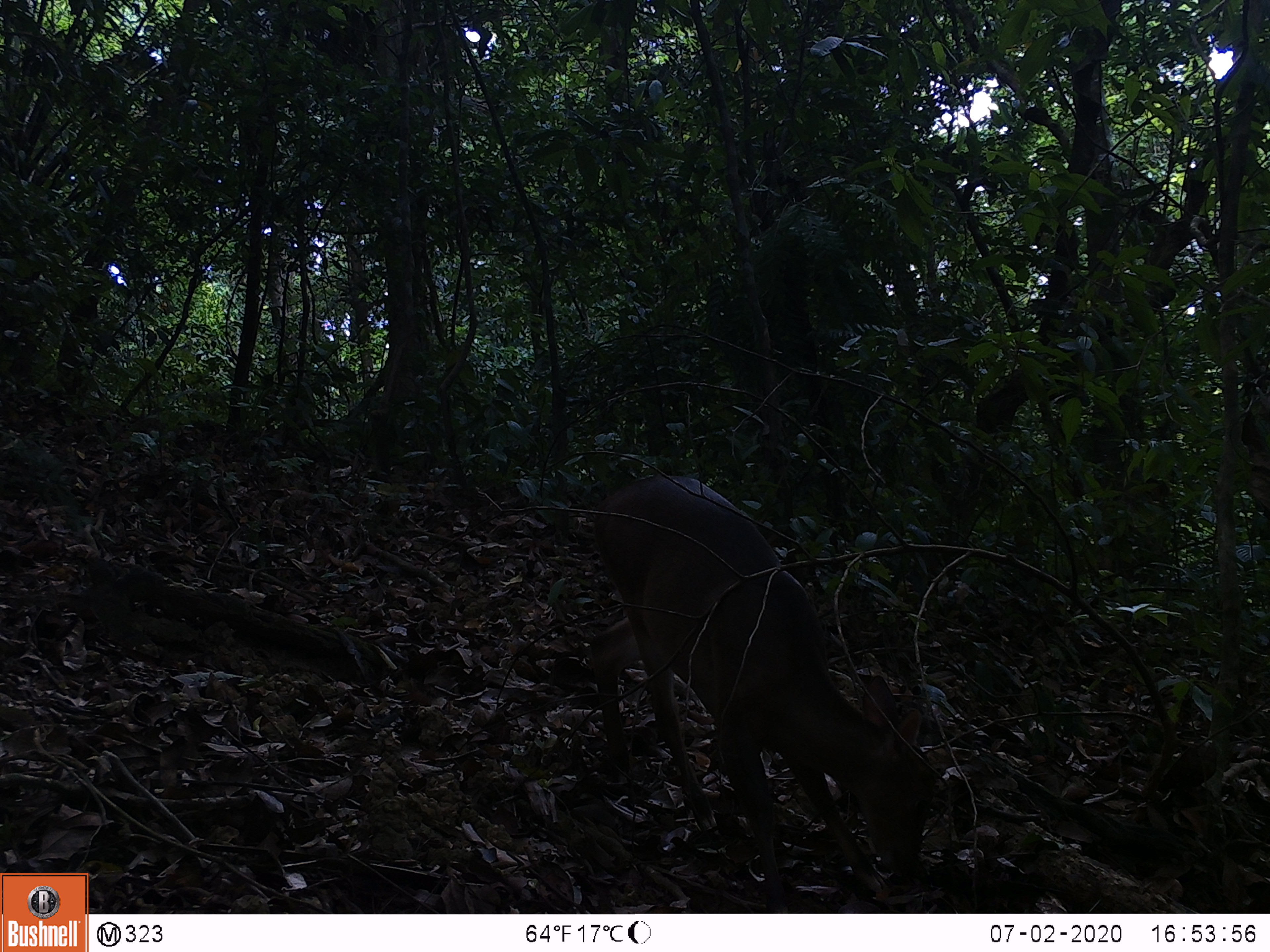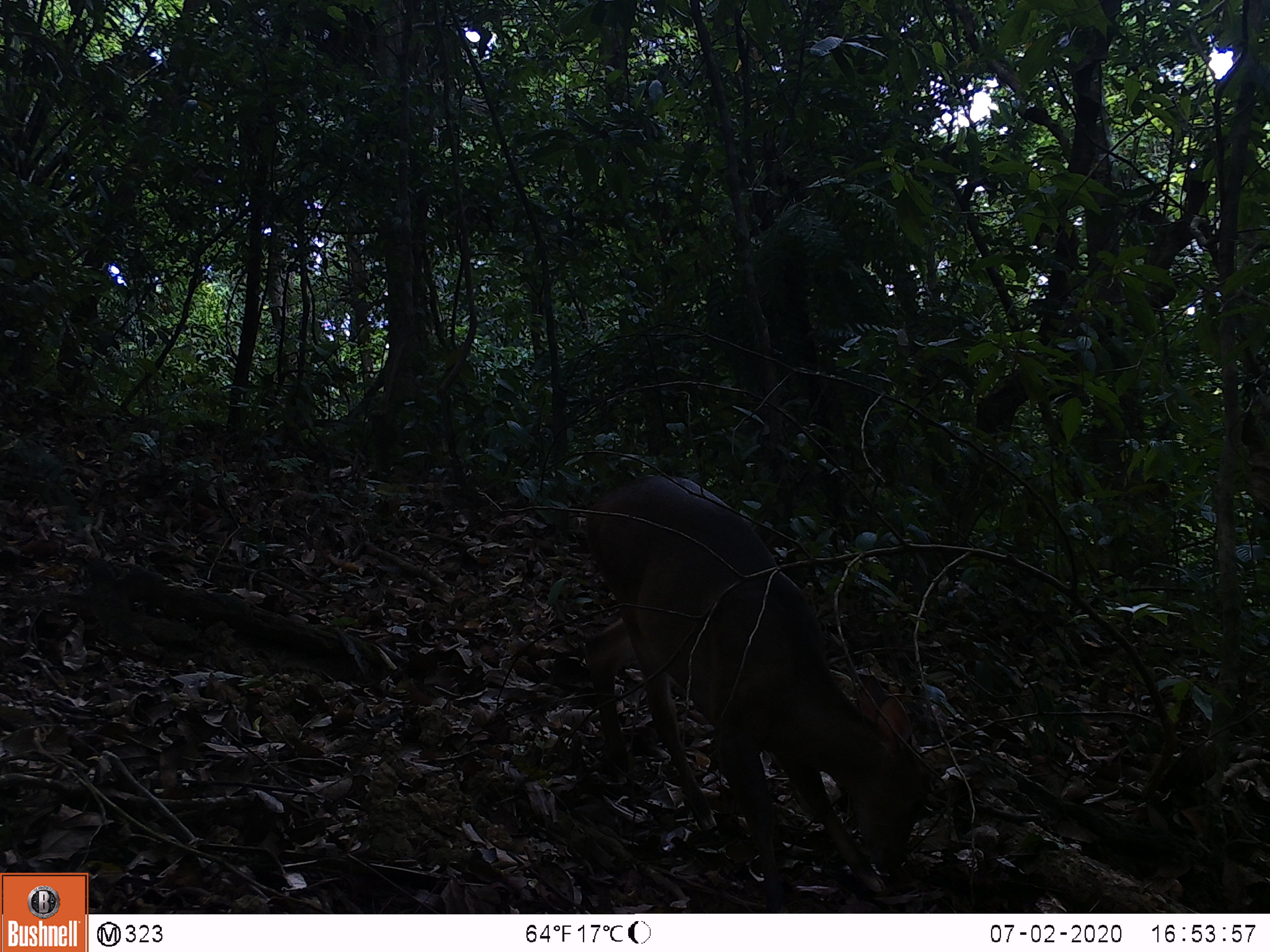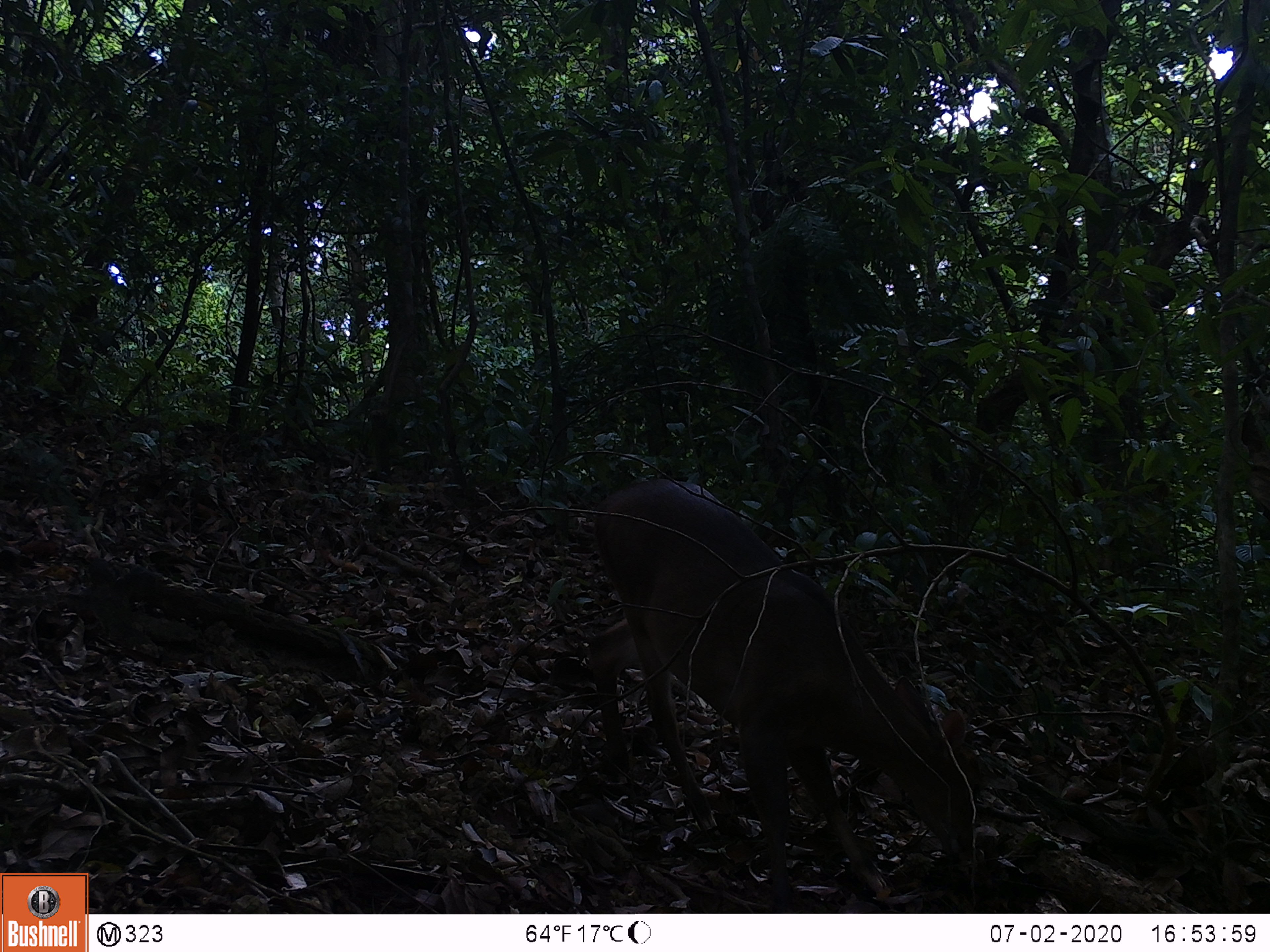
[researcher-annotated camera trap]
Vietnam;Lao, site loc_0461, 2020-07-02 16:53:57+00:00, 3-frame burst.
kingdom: Animalia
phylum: Chordata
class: Mammalia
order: Artiodactyla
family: Cervidae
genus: Muntiacus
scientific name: Muntiacus vuquangensis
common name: large-antlered muntjac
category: large antlered muntjac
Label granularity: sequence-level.